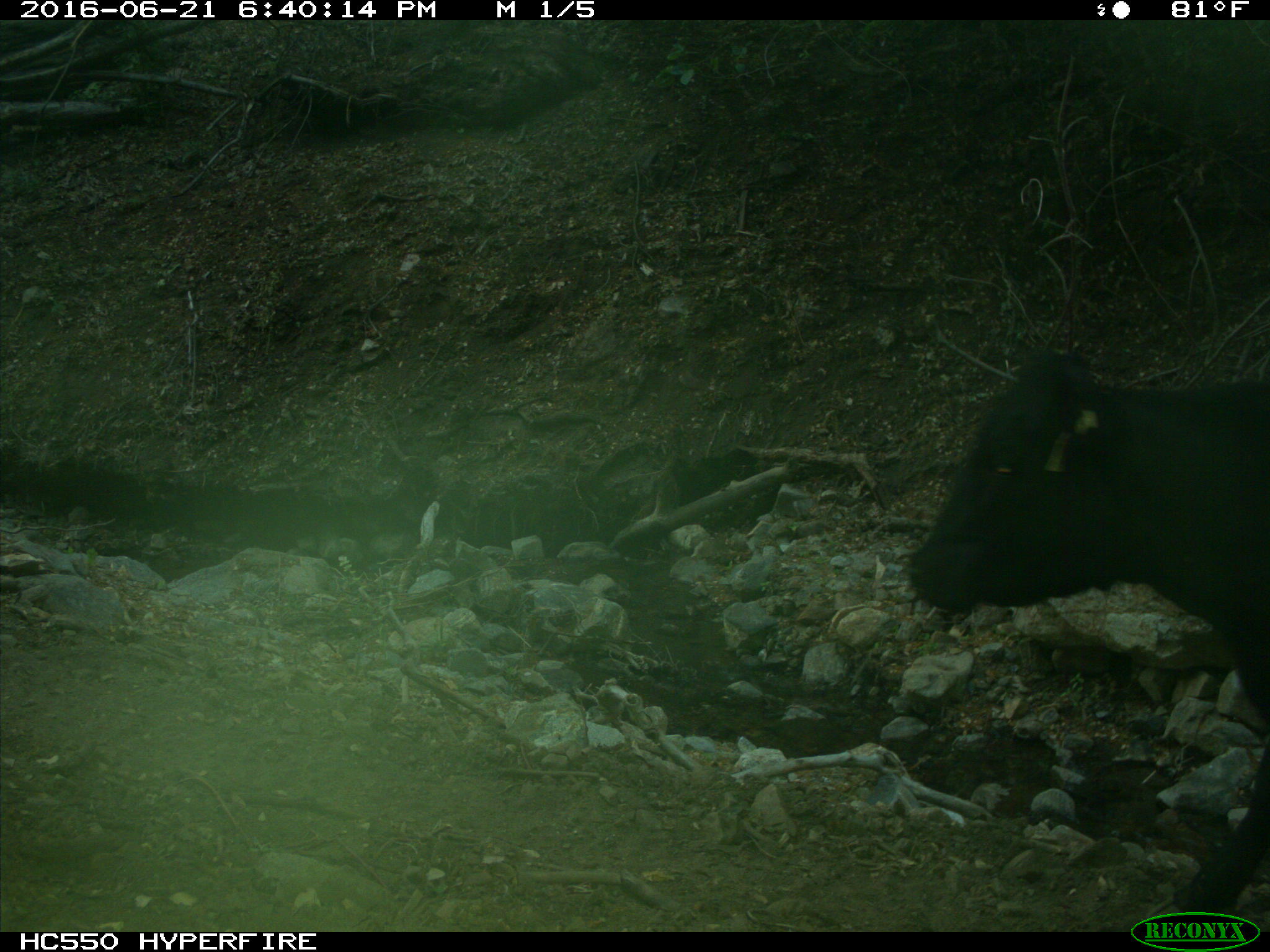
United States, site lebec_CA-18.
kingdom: Animalia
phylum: Chordata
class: Mammalia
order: Artiodactyla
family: Bovidae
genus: Bos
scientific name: Bos taurus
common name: domestic cow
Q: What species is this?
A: Bos taurus (domestic cow).